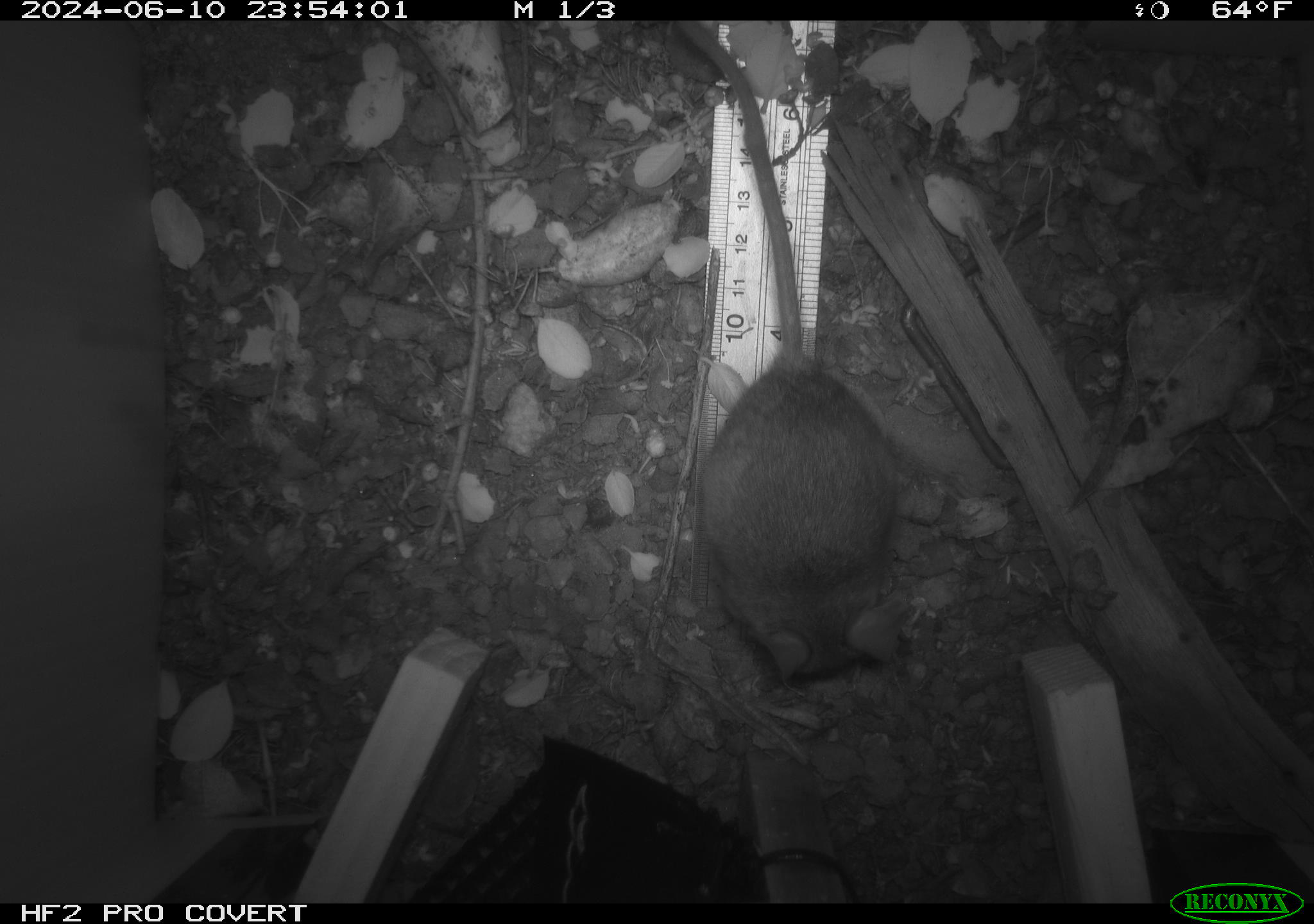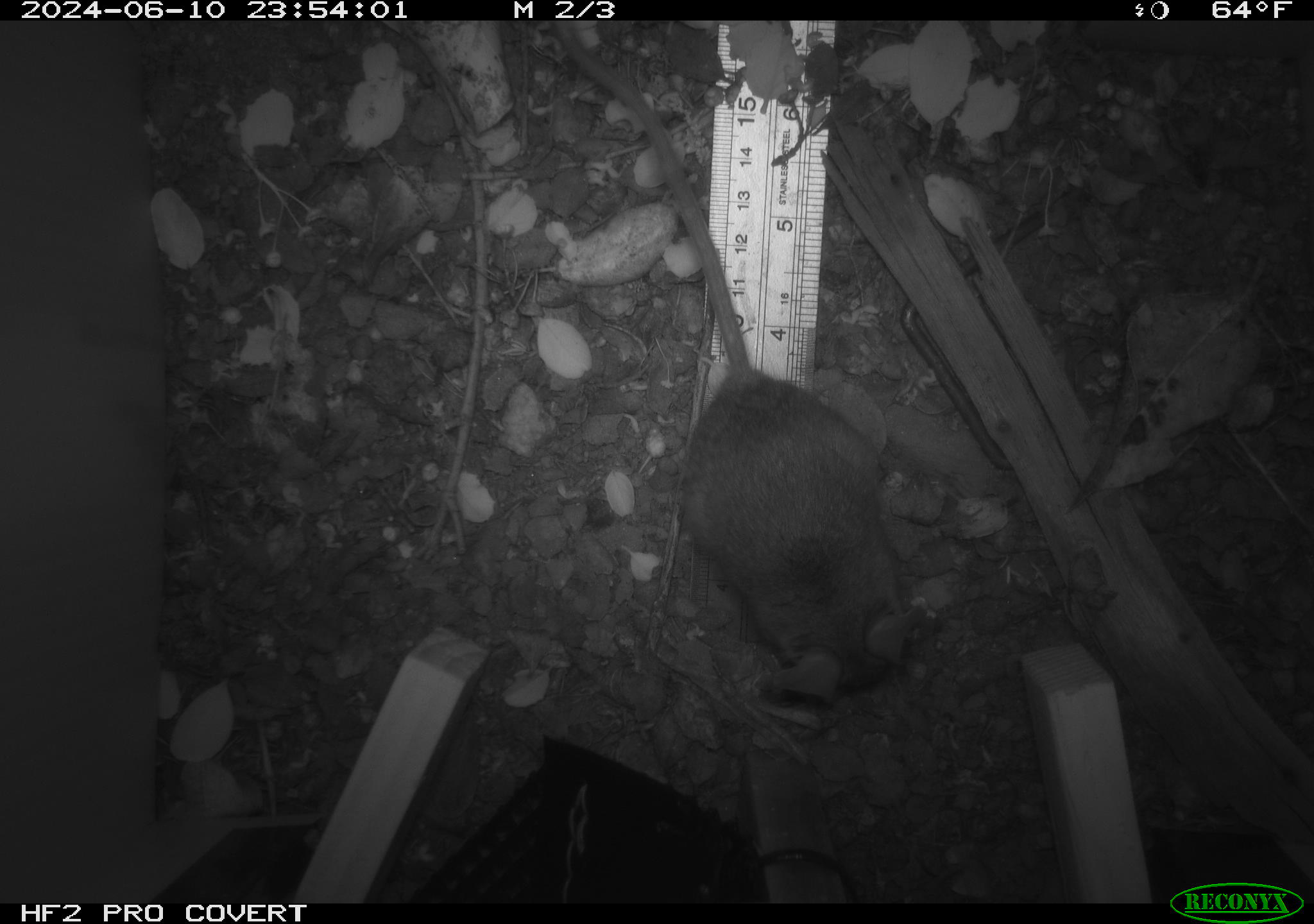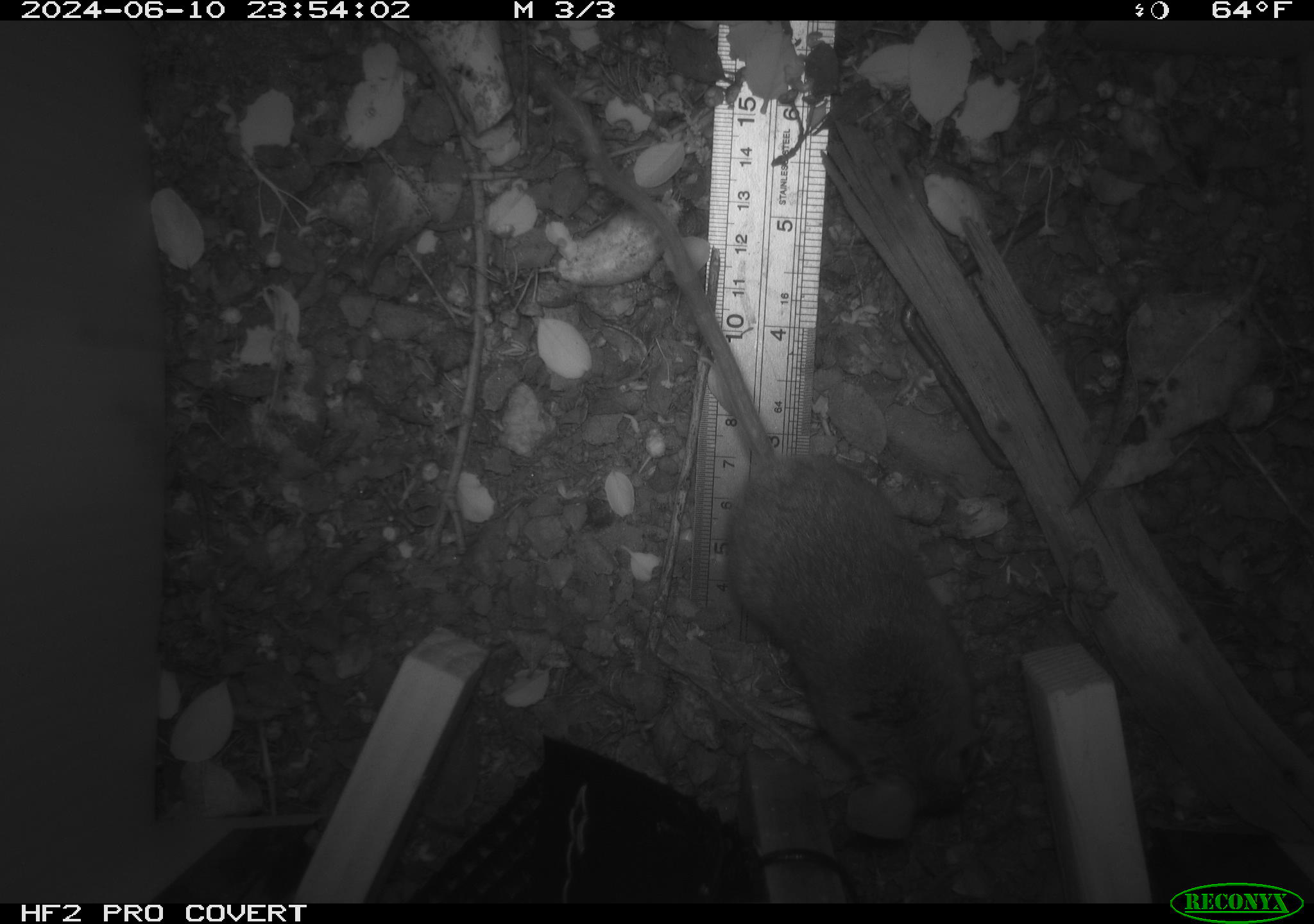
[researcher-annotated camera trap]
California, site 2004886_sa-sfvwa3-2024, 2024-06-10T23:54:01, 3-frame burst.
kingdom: Animalia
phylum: Chordata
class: Mammalia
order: Rodentia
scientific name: Rodentia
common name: mouse species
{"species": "mouse species (Rodentia)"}